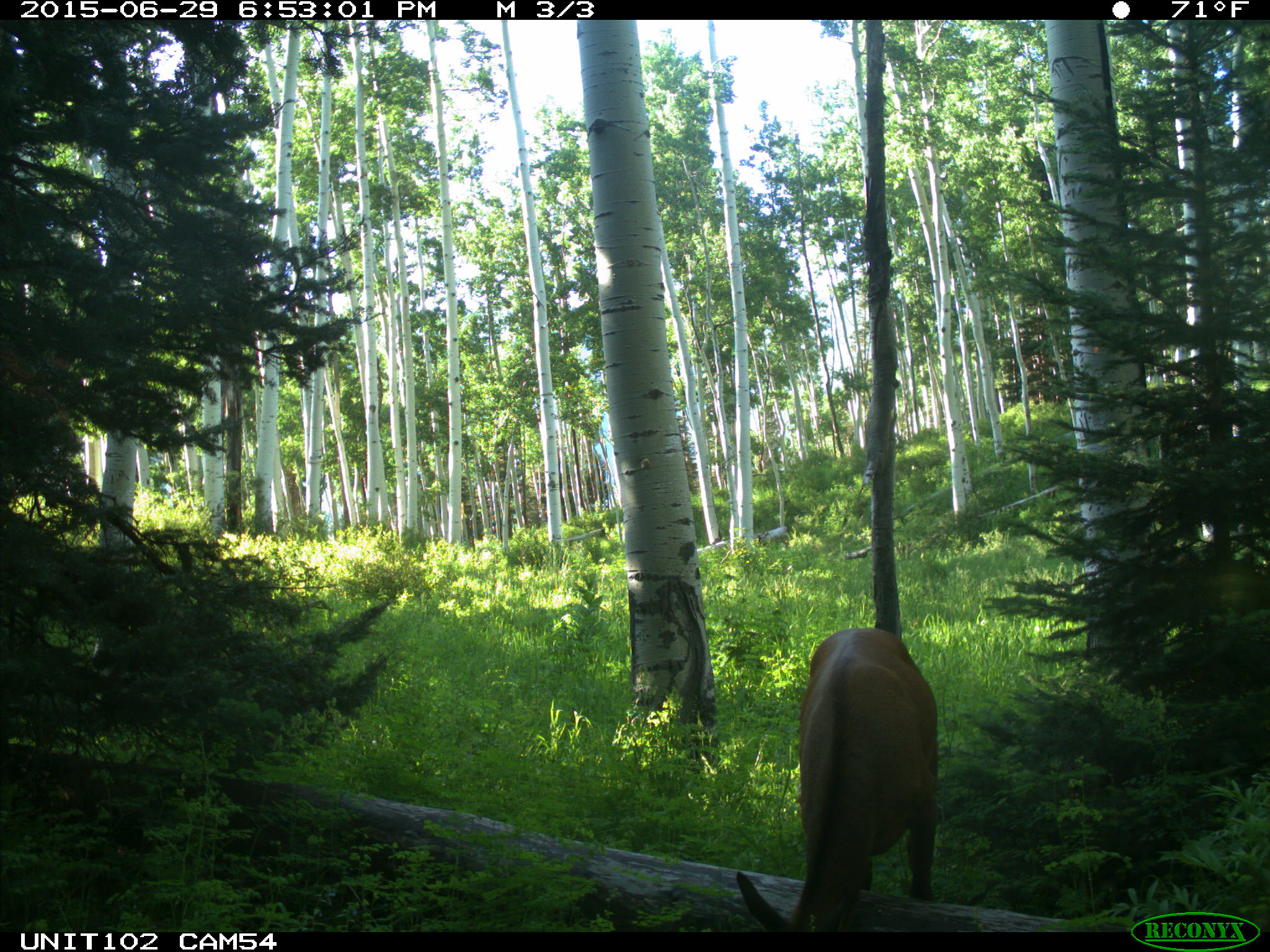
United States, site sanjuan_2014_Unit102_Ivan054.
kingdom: Animalia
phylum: Chordata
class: Mammalia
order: Artiodactyla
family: Cervidae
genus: Cervus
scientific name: Cervus elaphus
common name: red deer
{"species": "Cervus elaphus (red deer)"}